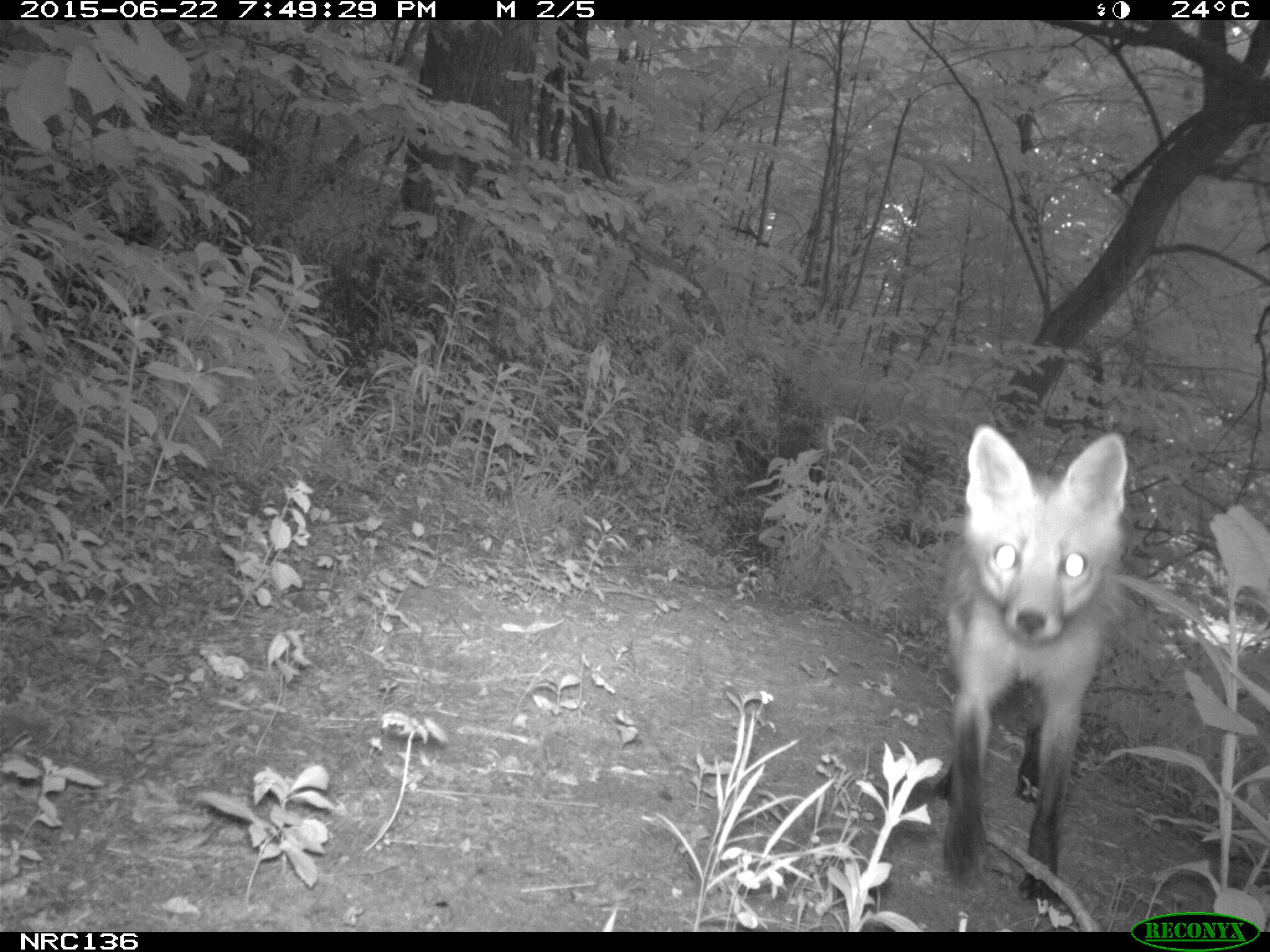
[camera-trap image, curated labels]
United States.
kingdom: Animalia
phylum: Chordata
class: Mammalia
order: Carnivora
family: Canidae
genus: Vulpes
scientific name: Vulpes vulpes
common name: red fox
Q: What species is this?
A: Red Fox (Vulpes vulpes).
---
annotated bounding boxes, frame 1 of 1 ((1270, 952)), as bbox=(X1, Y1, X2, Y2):
Red Fox: bbox=(928, 419, 1141, 903)